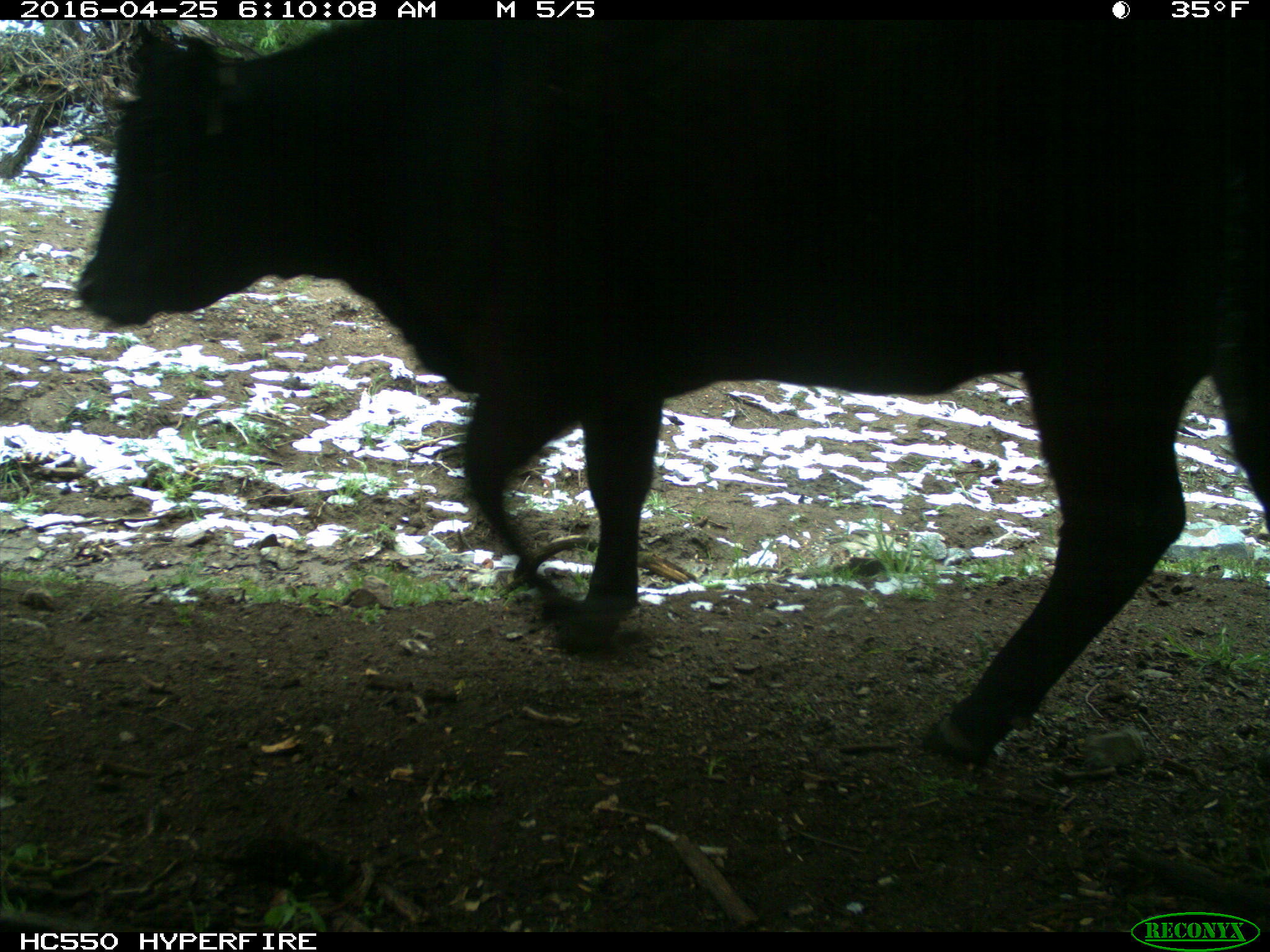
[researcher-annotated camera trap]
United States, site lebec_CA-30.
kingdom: Animalia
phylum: Chordata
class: Mammalia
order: Artiodactyla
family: Bovidae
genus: Bos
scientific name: Bos taurus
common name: domestic cow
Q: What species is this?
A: Bos taurus (domestic cow).